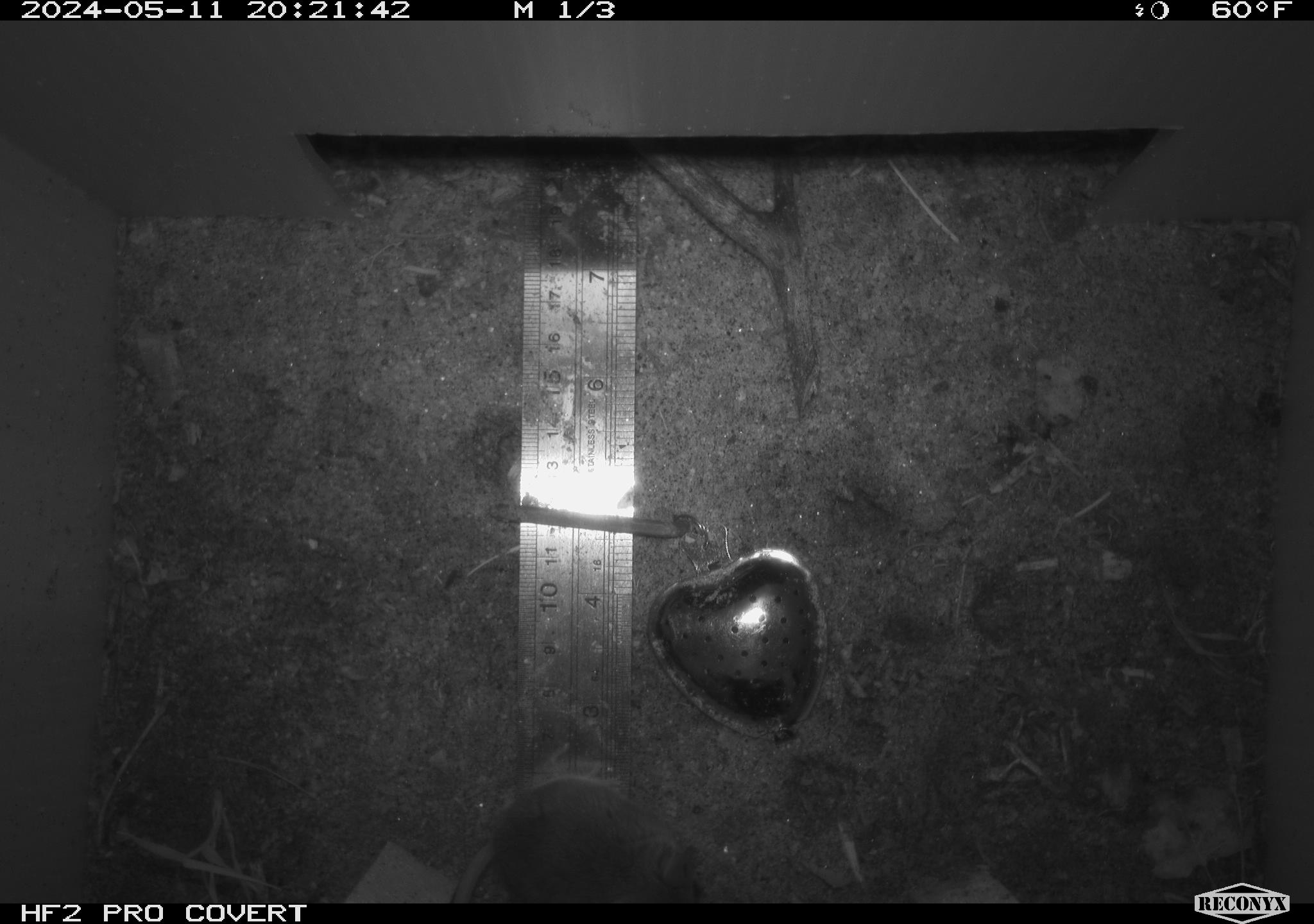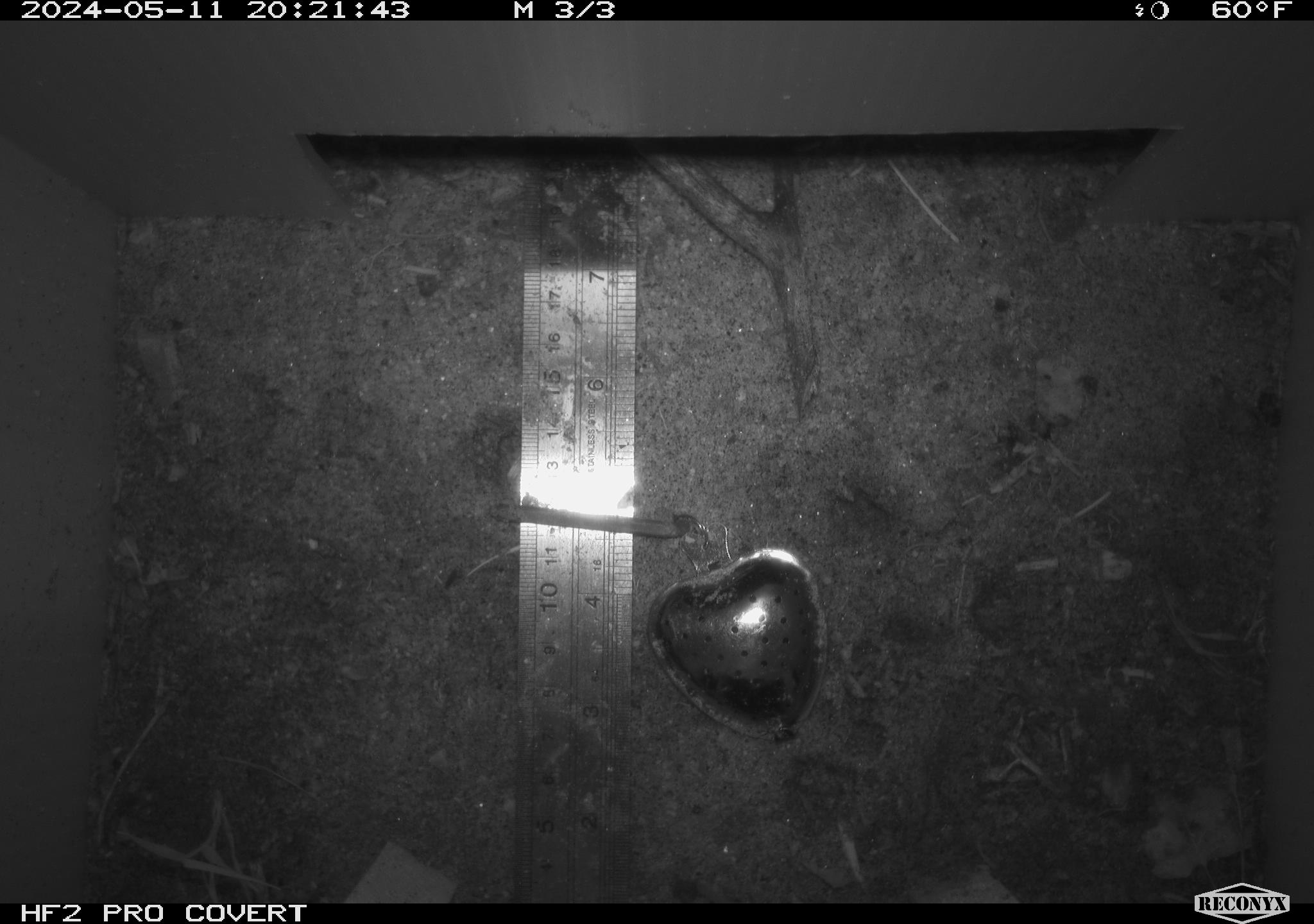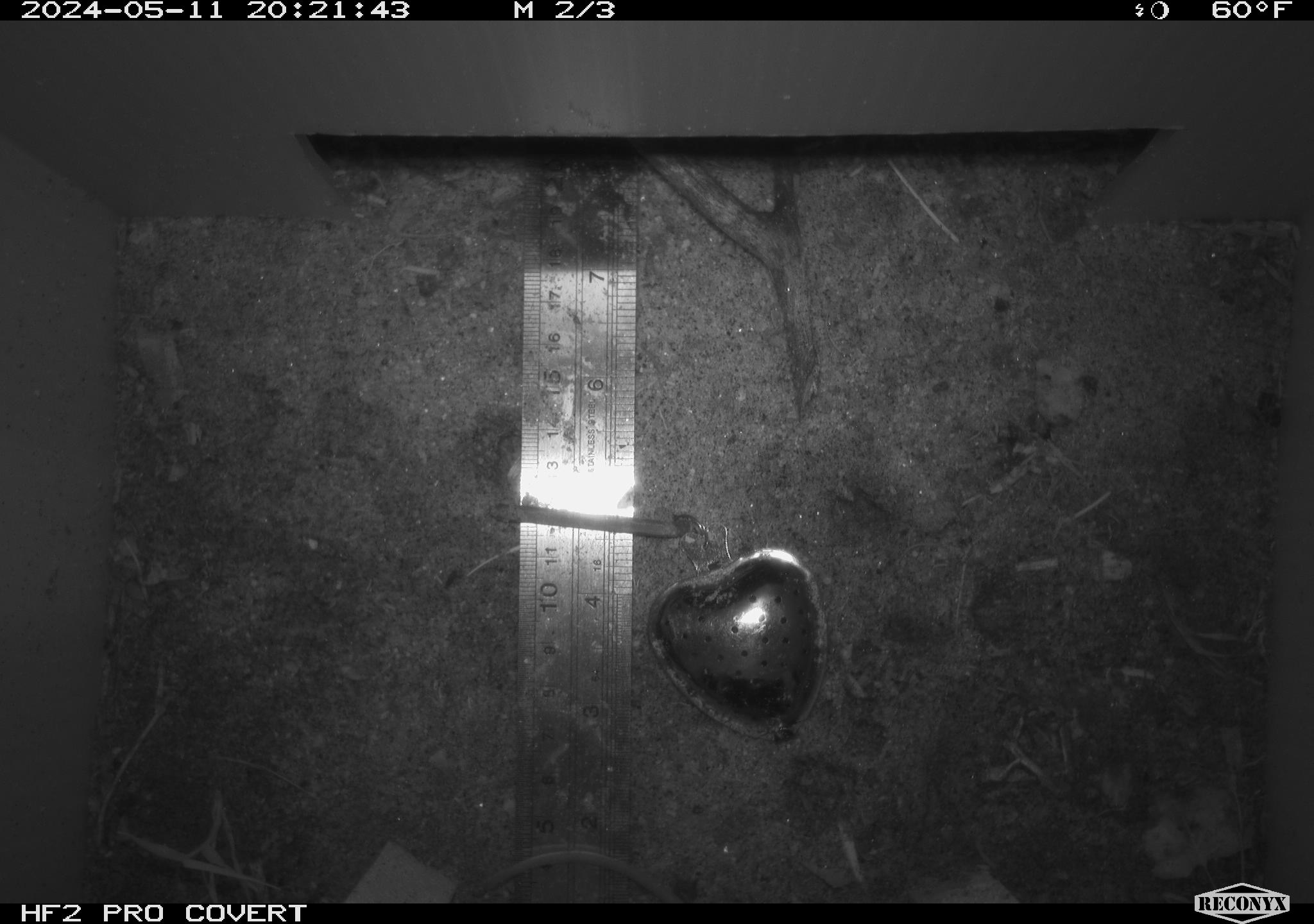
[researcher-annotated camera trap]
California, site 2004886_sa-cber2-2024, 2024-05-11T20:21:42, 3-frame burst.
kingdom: Animalia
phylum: Chordata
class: Mammalia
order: Rodentia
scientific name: Rodentia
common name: mouse species